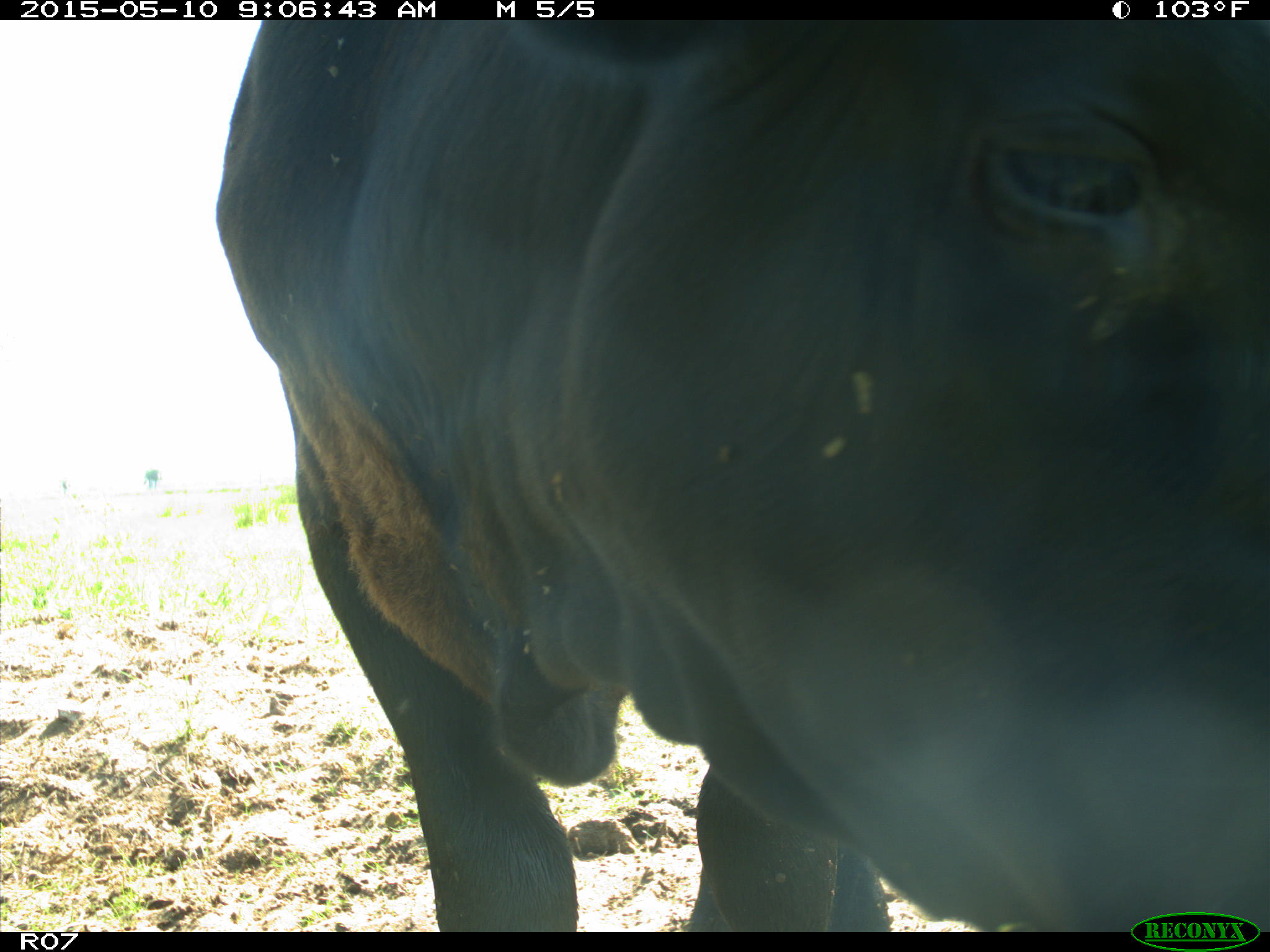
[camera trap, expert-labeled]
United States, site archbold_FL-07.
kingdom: Animalia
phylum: Chordata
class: Mammalia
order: Artiodactyla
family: Bovidae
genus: Bos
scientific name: Bos taurus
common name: domestic cow